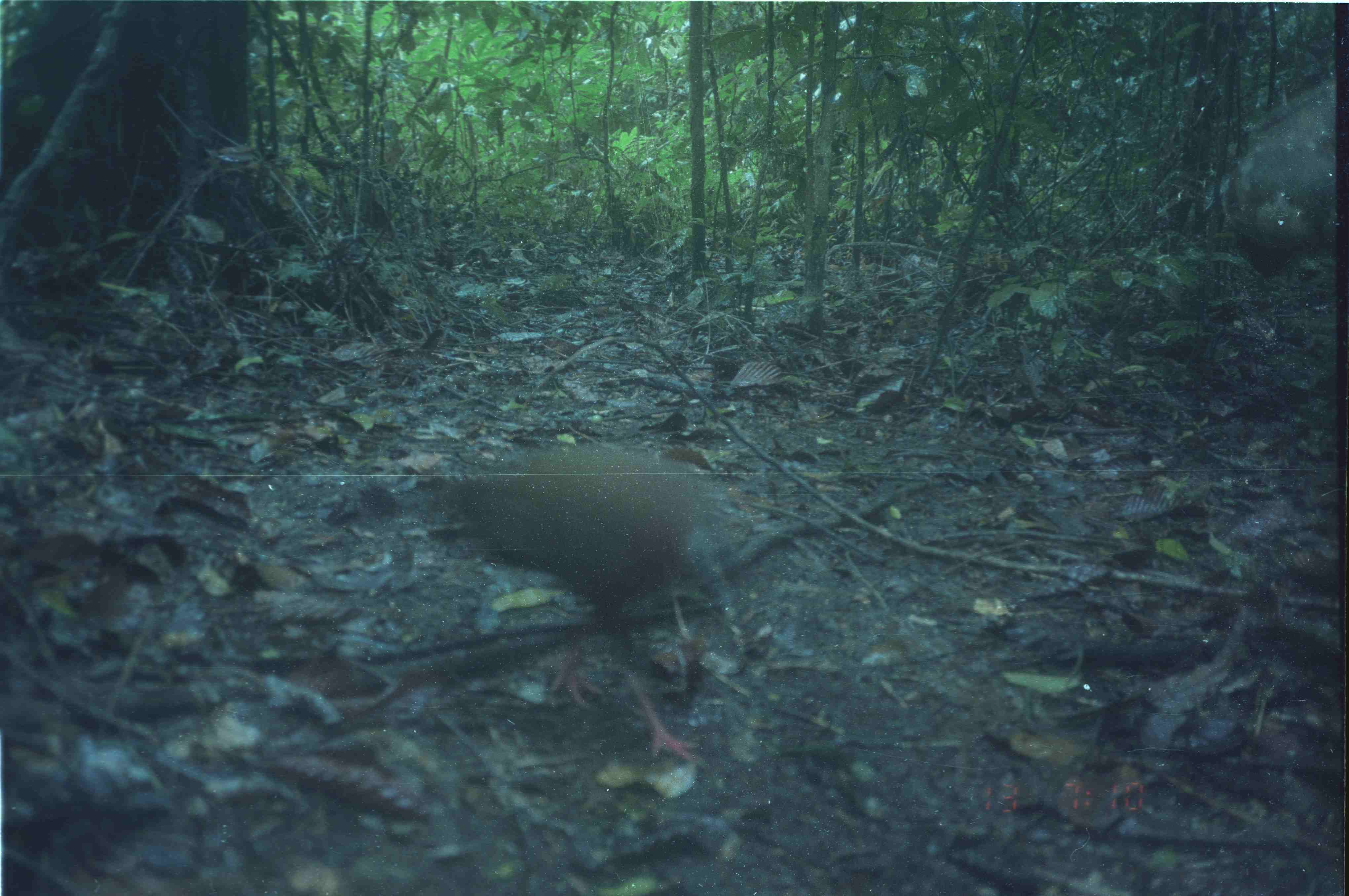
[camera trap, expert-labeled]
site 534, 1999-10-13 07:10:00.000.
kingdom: Animalia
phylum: Chordata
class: Aves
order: Galliformes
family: Phasianidae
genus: Argusianus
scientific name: Argusianus argus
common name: great argus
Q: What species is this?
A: Argusianus argus (great argus).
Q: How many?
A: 1.